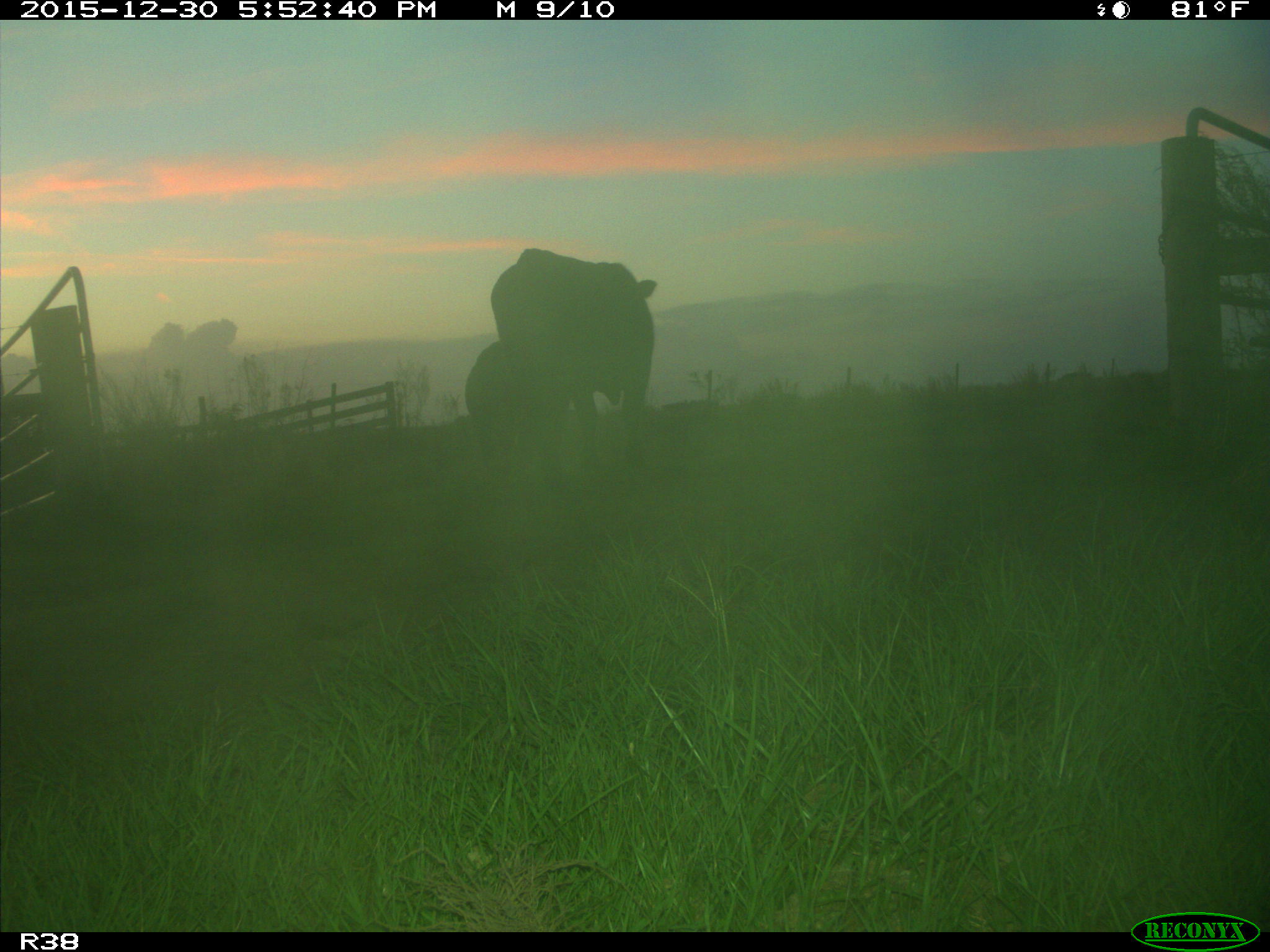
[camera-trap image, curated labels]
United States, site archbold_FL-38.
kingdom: Animalia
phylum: Chordata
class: Mammalia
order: Artiodactyla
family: Bovidae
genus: Bos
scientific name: Bos taurus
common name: domestic cow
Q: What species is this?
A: Bos taurus (domestic cow).